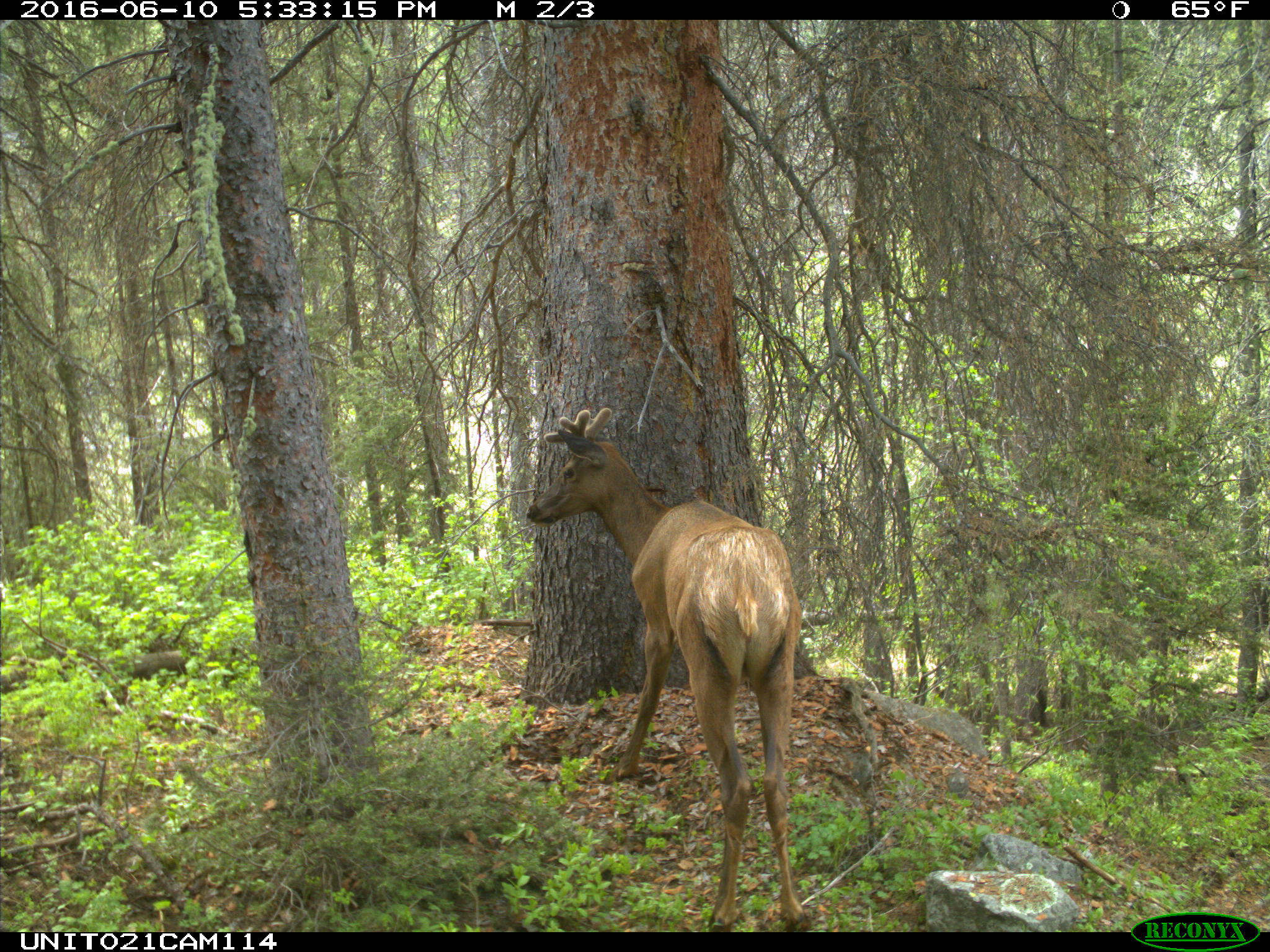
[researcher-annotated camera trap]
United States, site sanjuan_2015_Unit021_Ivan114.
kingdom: Animalia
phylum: Chordata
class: Mammalia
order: Artiodactyla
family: Cervidae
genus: Cervus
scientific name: Cervus elaphus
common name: red deer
Cervus elaphus (red deer).